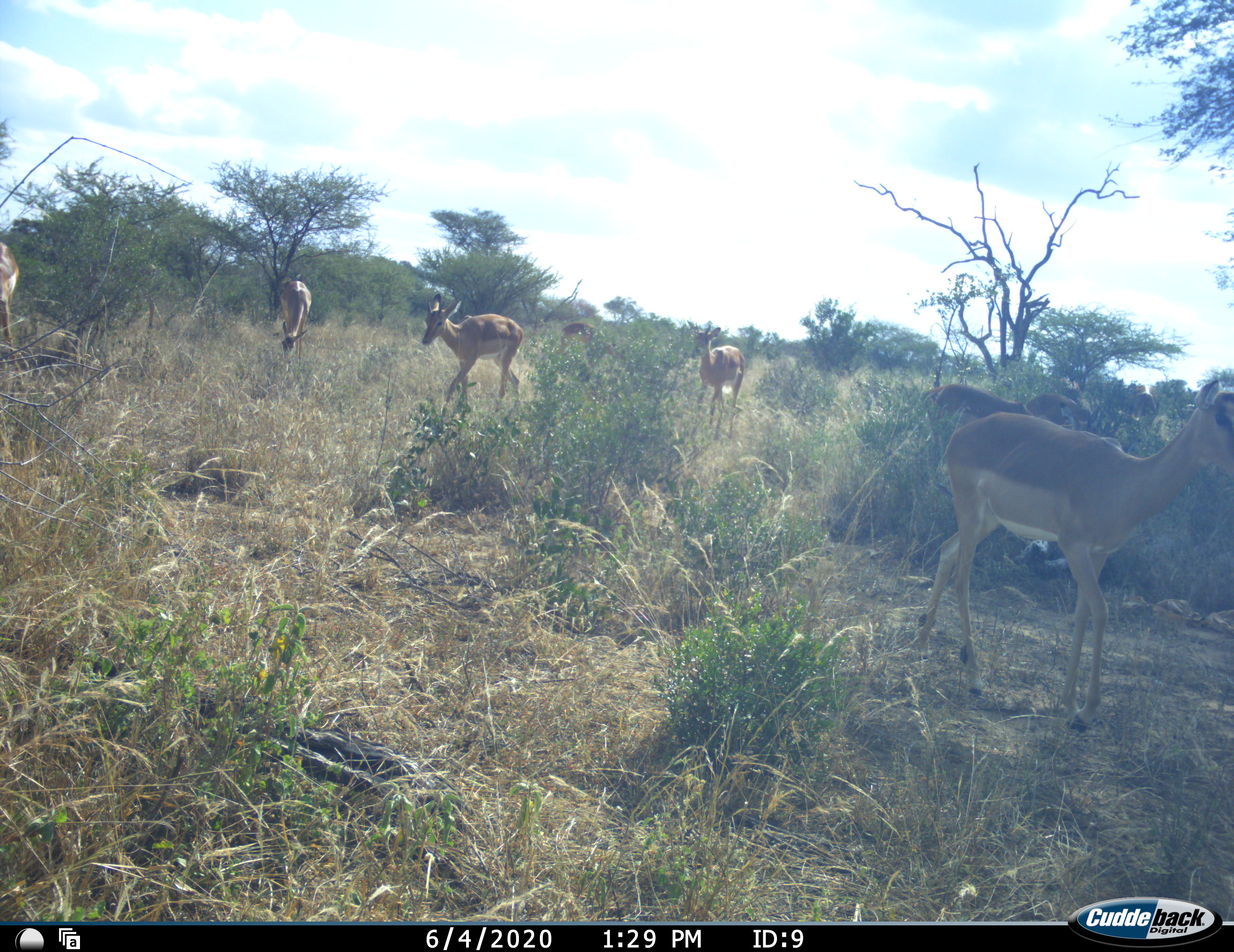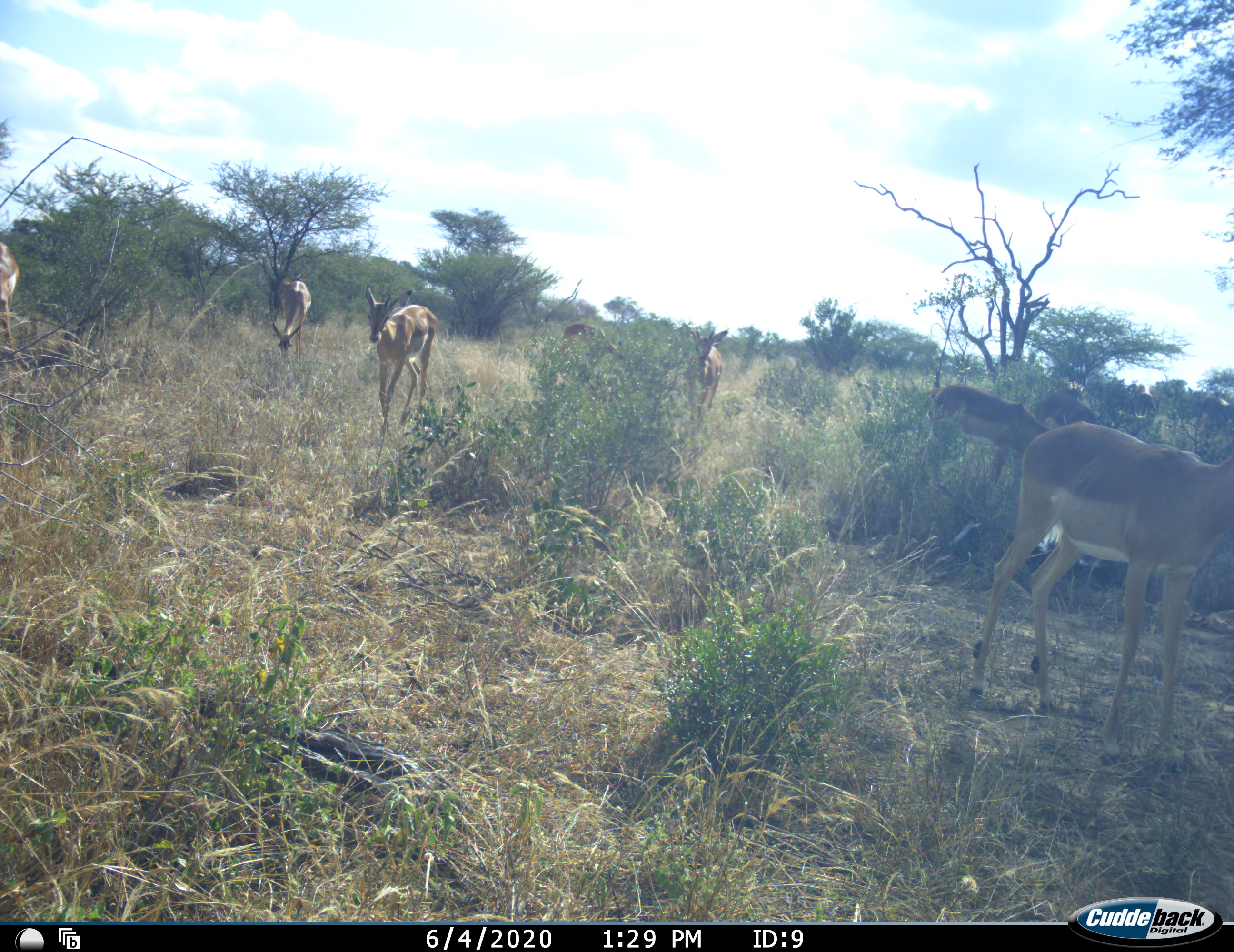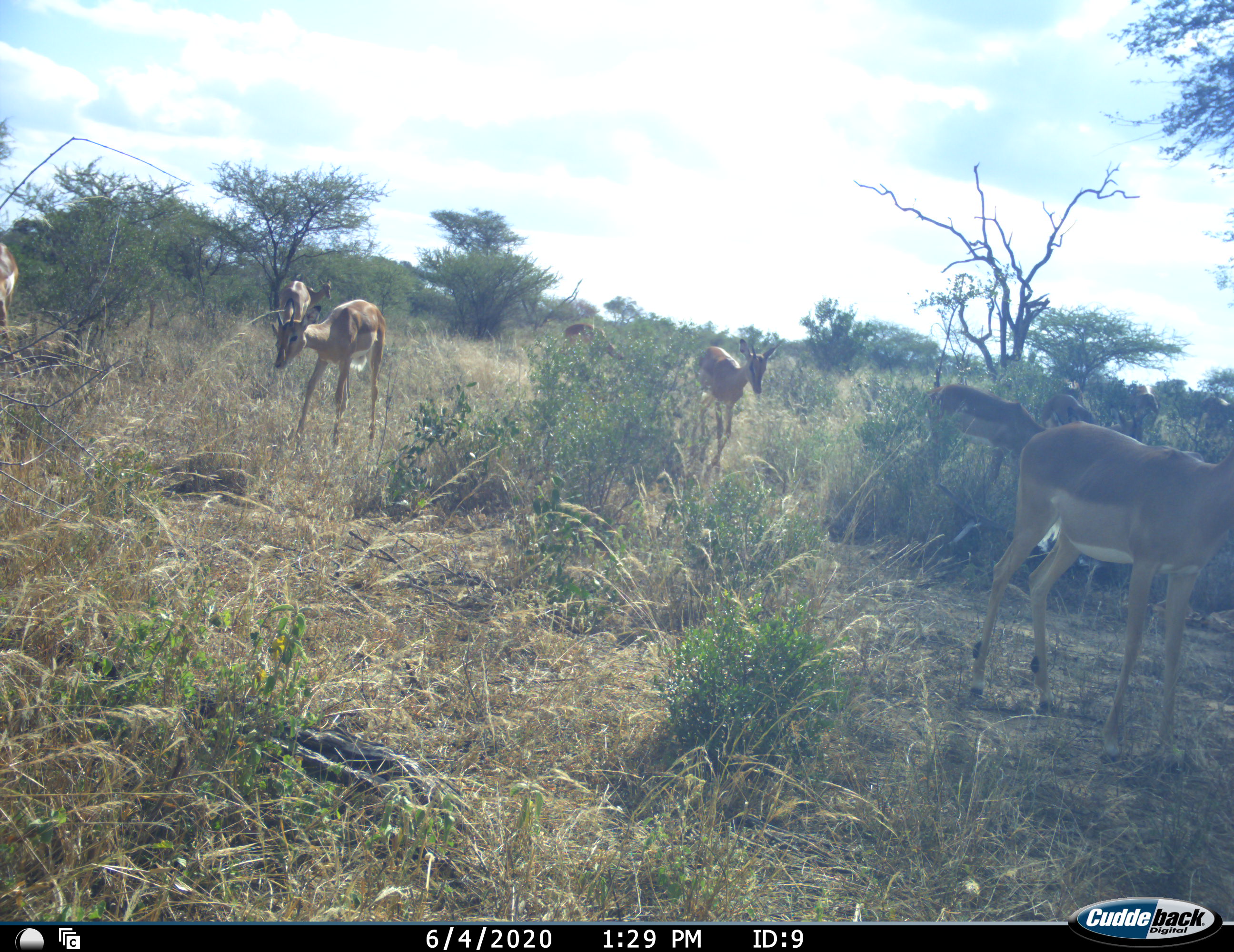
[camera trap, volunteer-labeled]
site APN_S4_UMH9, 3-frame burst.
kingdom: Animalia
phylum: Chordata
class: Mammalia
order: Artiodactyla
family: Bovidae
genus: Aepyceros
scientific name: Aepyceros melampus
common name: impala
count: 9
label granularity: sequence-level